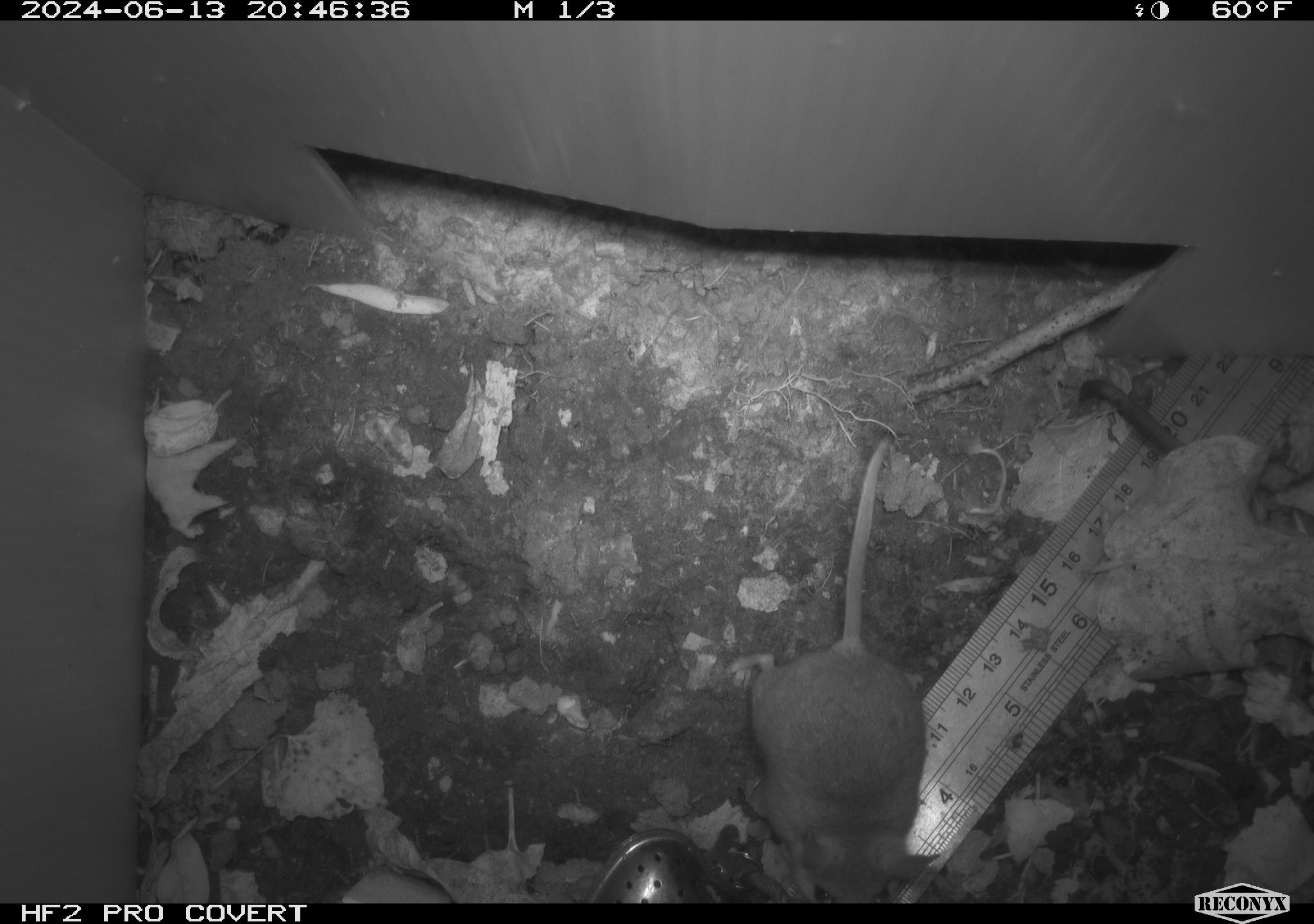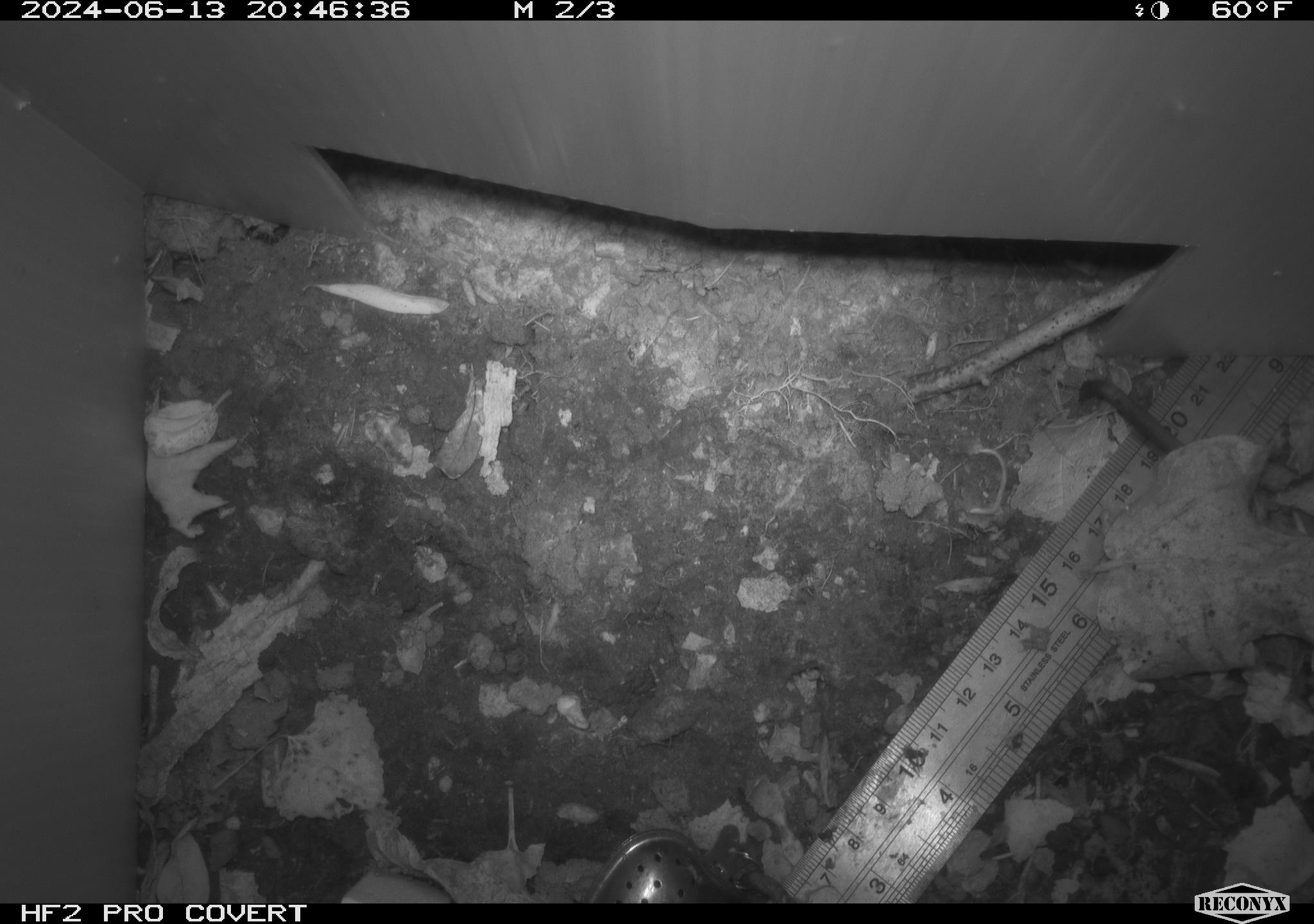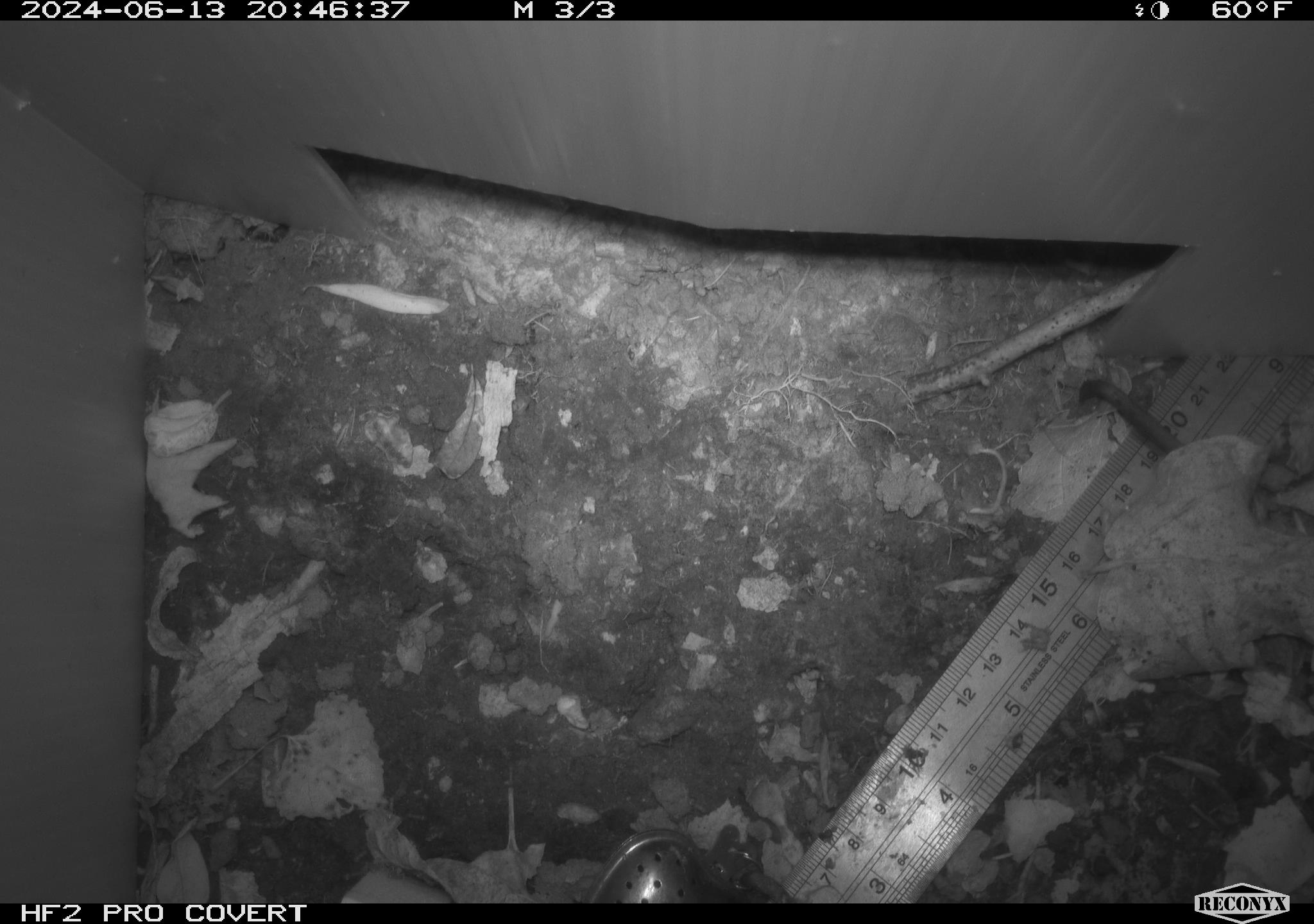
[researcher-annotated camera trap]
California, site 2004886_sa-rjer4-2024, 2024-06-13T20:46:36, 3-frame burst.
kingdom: Animalia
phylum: Chordata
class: Mammalia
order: Rodentia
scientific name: Rodentia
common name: mouse species